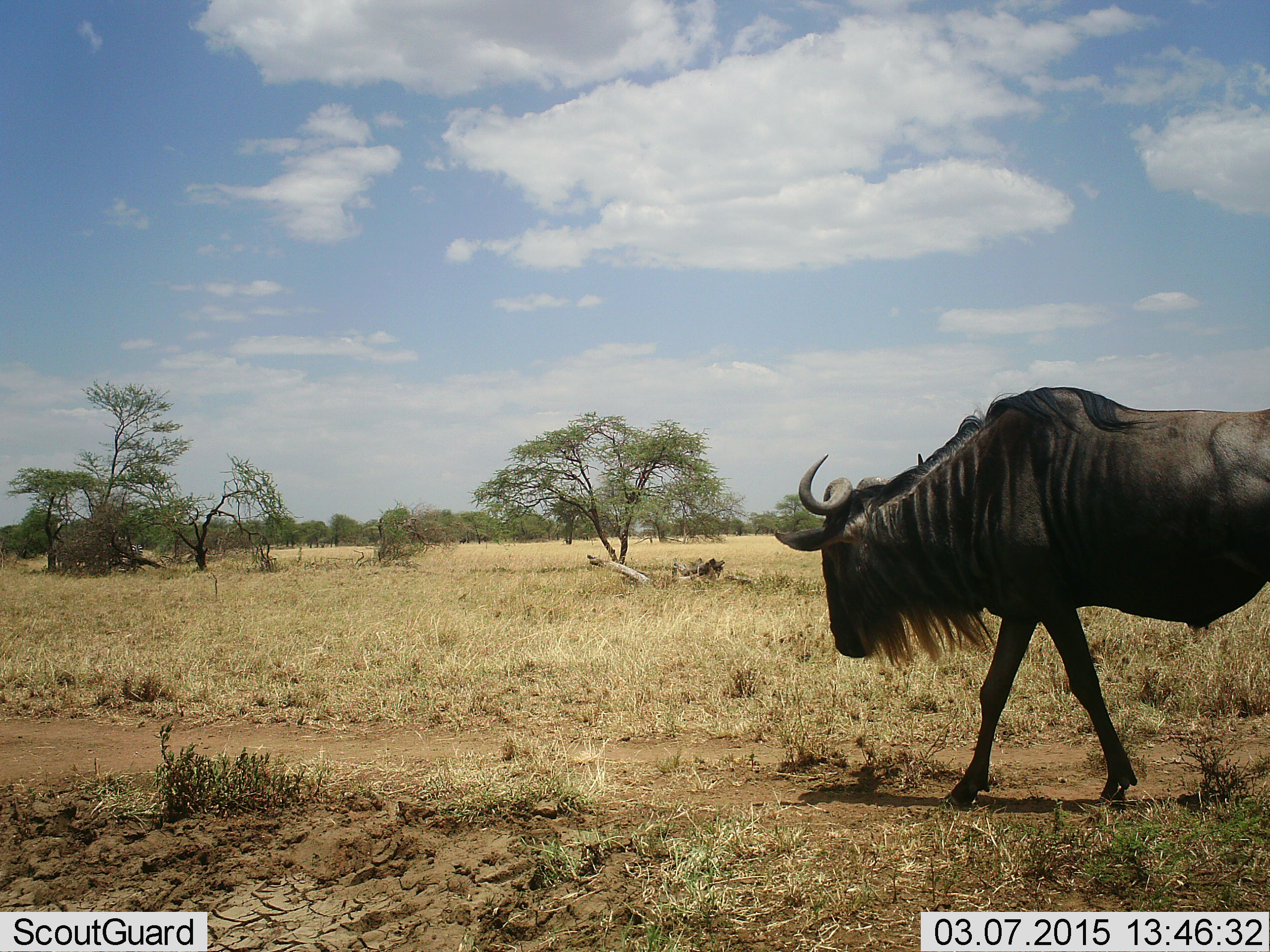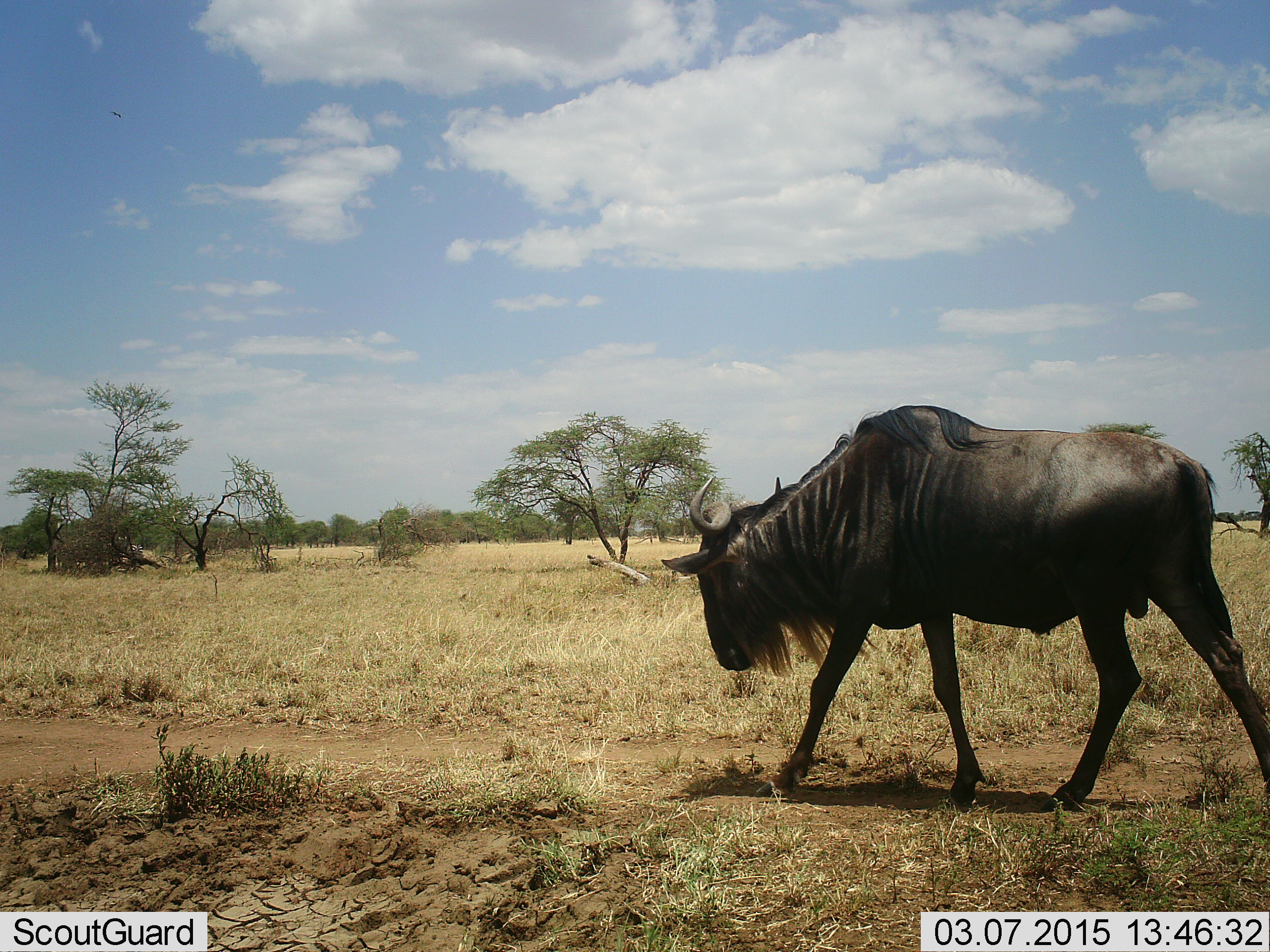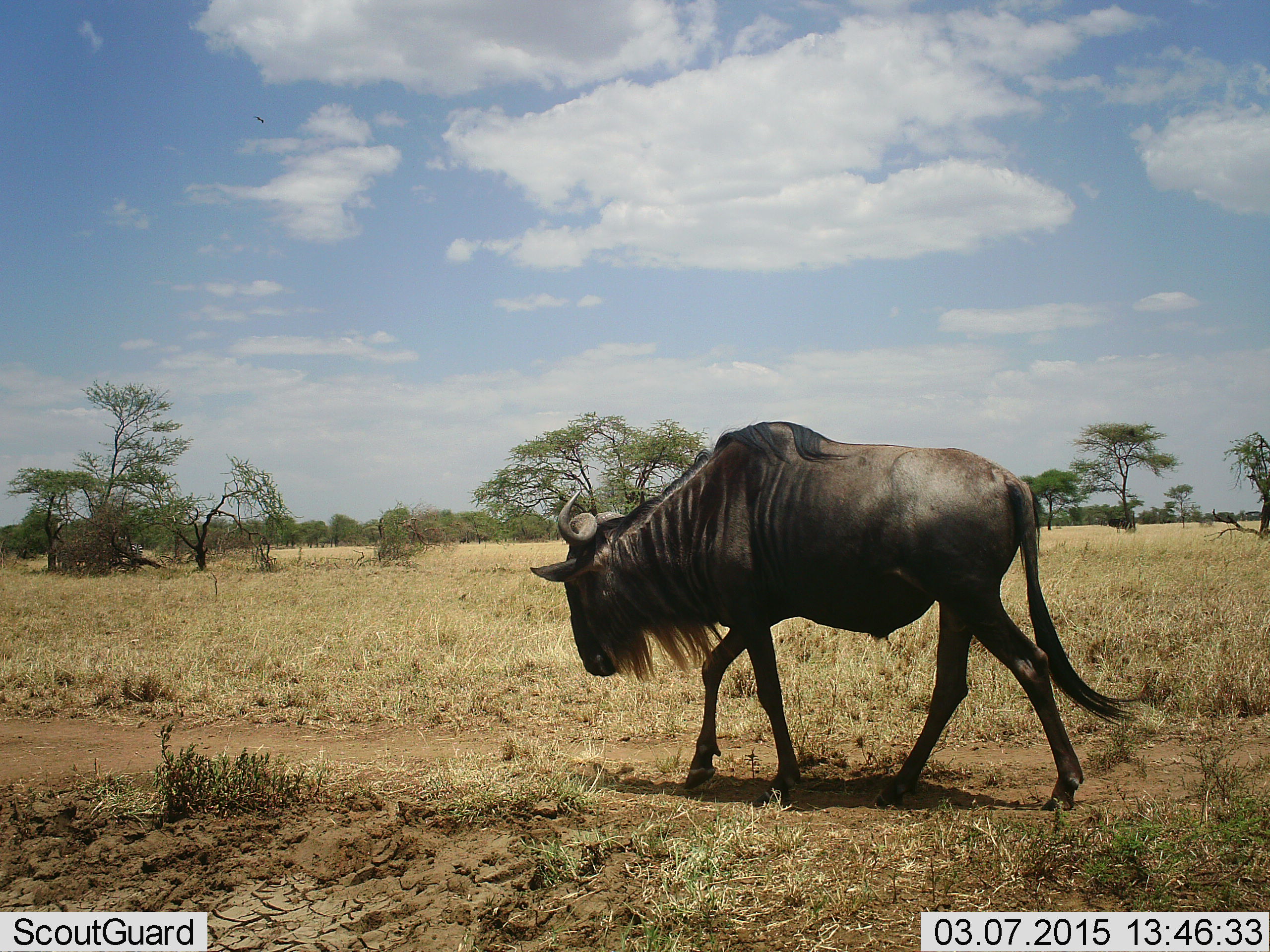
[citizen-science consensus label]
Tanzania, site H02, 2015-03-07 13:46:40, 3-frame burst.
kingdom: Animalia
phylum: Chordata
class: Mammalia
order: Artiodactyla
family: Bovidae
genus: Connochaetes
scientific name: Connochaetes taurinus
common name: blue wildebeest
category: wildebeest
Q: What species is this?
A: Wildebeest (blue wildebeest) (Connochaetes taurinus).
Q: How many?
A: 1.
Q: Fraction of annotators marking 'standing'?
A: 0%.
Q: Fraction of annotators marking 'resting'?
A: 0%.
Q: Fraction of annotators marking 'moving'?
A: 100%.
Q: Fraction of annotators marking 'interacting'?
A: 0%.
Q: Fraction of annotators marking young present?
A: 0%.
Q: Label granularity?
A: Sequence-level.